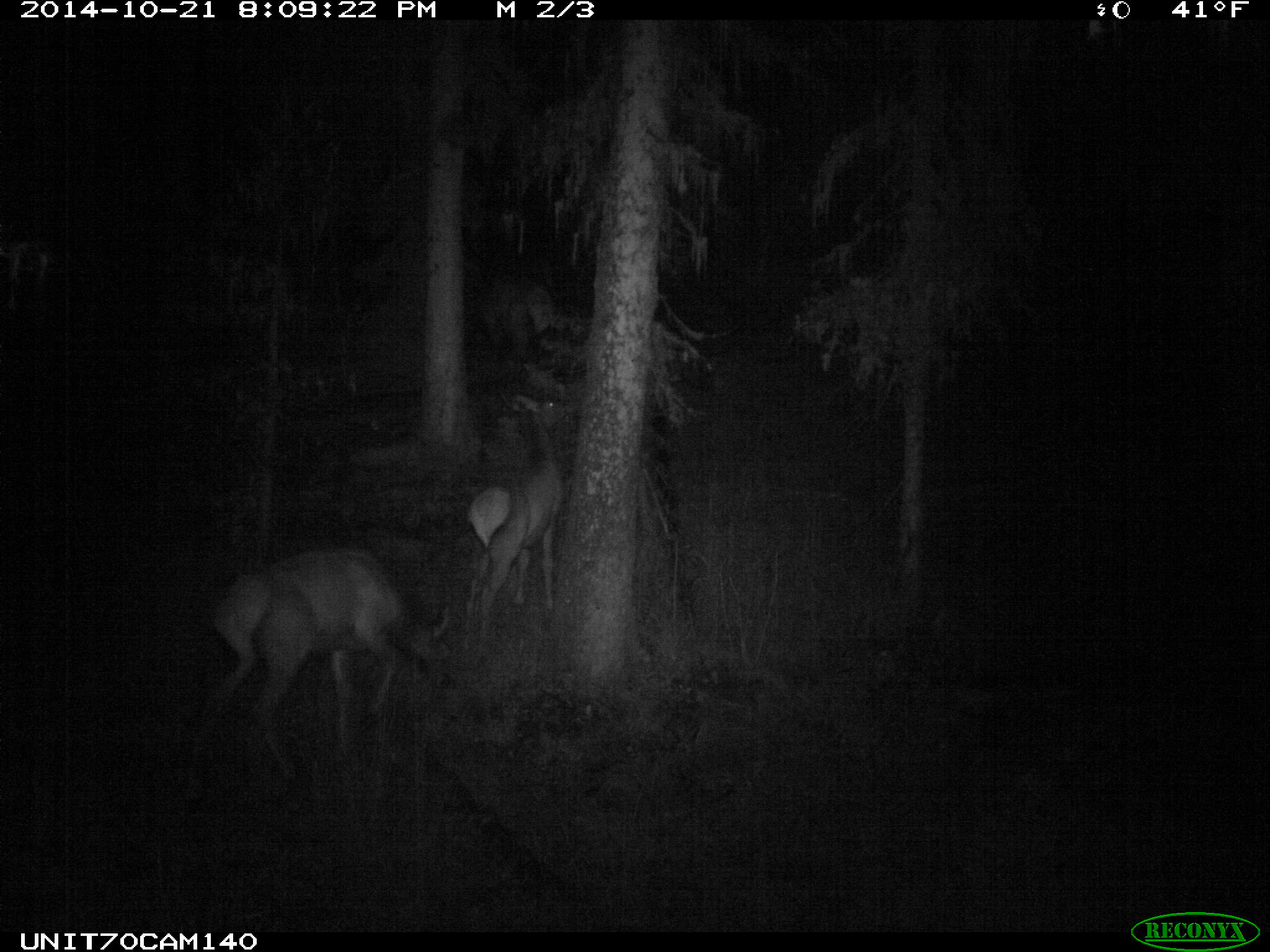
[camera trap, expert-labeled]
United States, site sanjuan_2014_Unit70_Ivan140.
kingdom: Animalia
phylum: Chordata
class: Mammalia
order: Artiodactyla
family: Cervidae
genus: Cervus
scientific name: Cervus elaphus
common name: red deer